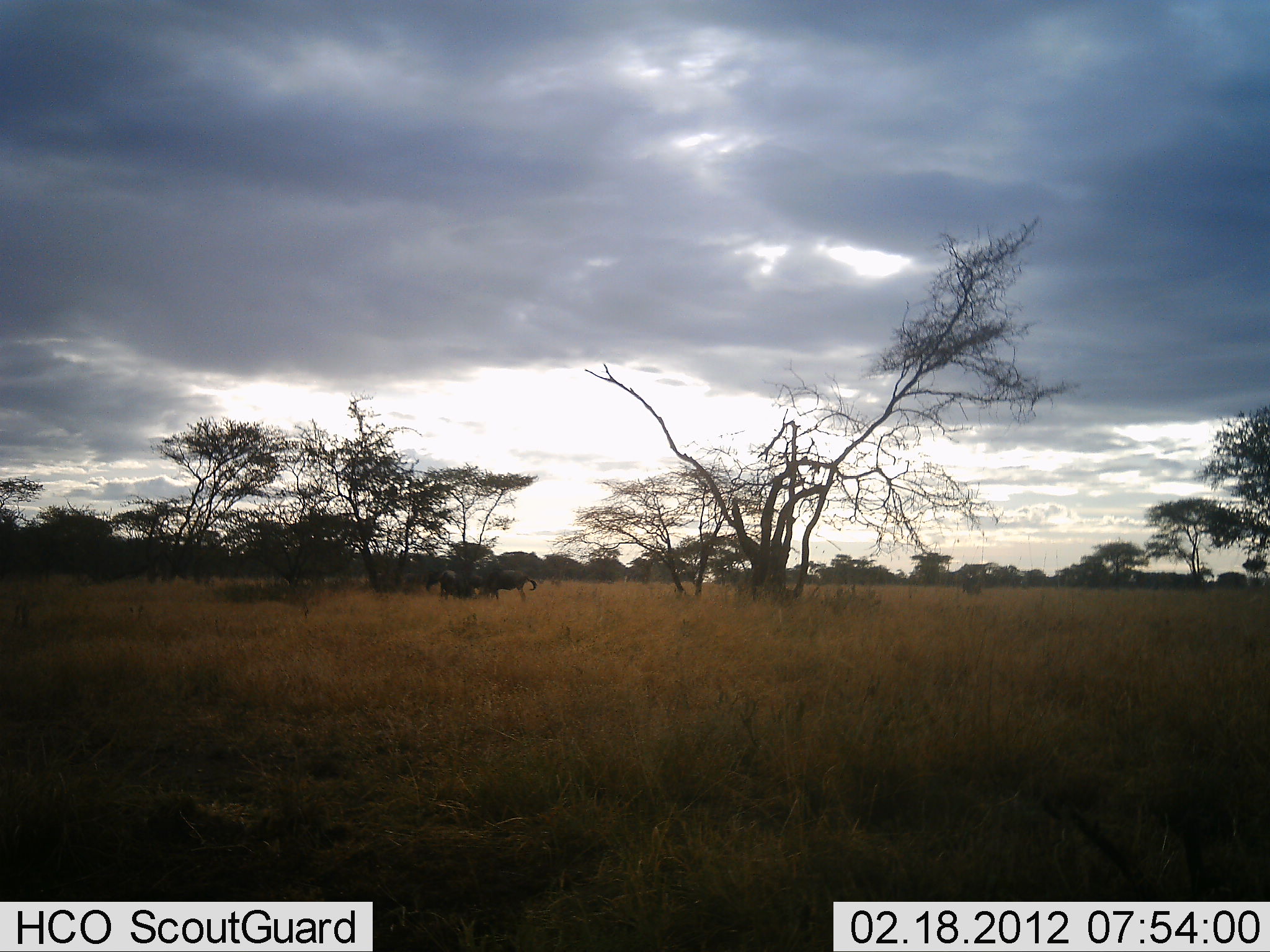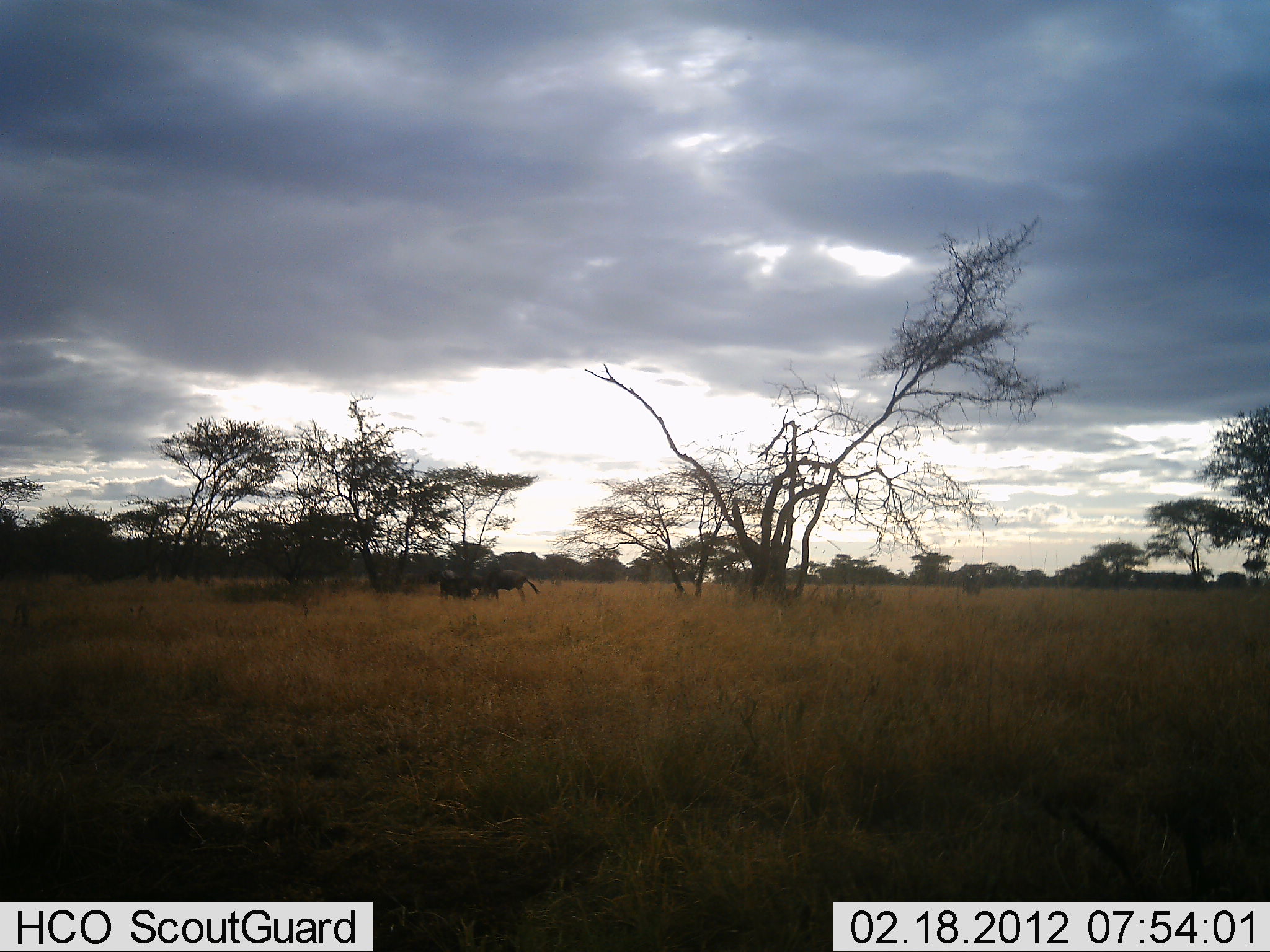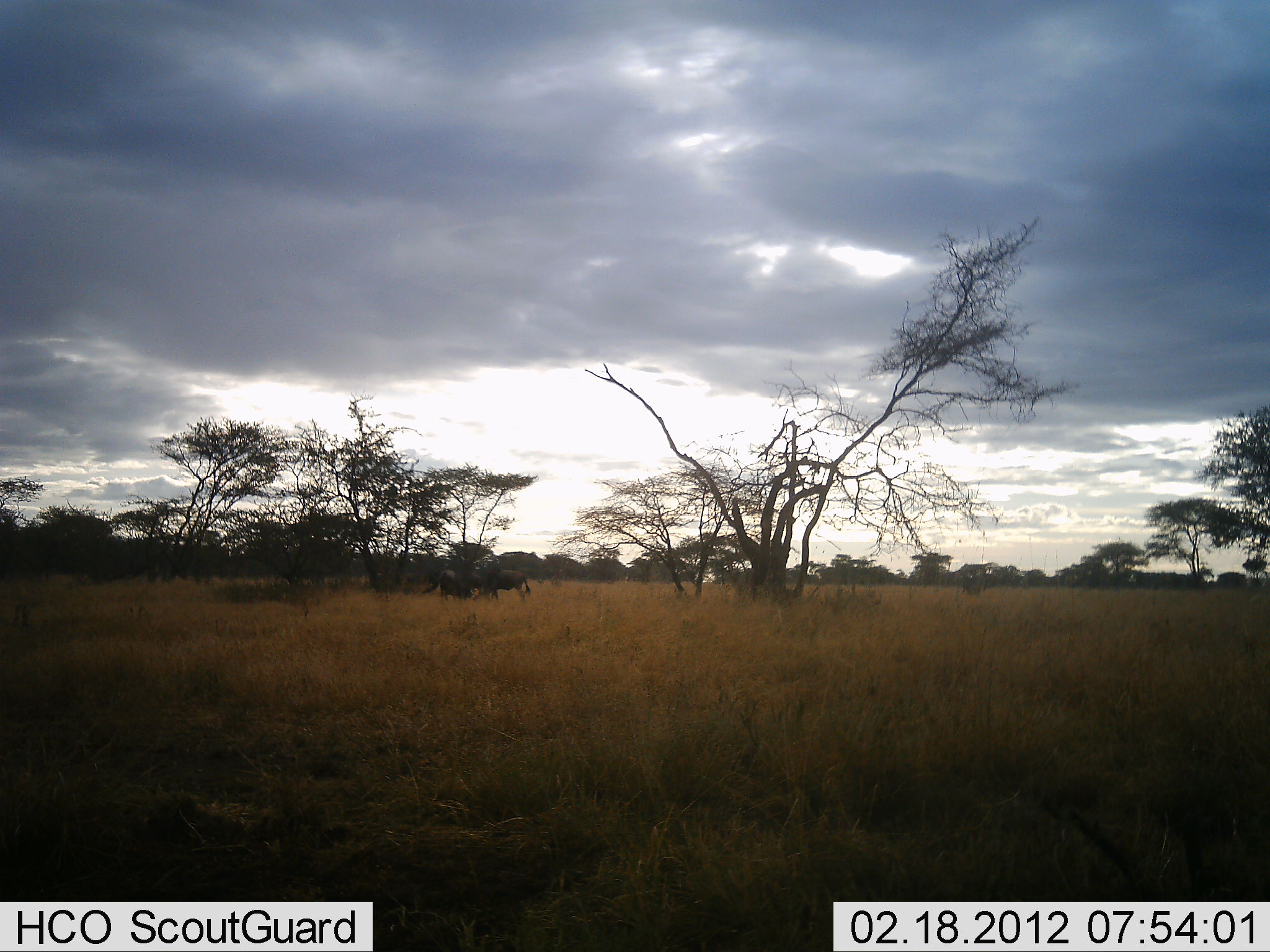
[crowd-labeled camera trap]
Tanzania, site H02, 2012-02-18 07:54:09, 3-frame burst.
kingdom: Animalia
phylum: Chordata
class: Mammalia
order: Artiodactyla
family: Bovidae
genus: Connochaetes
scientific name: Connochaetes taurinus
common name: blue wildebeest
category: wildebeest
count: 2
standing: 71%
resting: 0%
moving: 6%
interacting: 18%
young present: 6%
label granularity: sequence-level